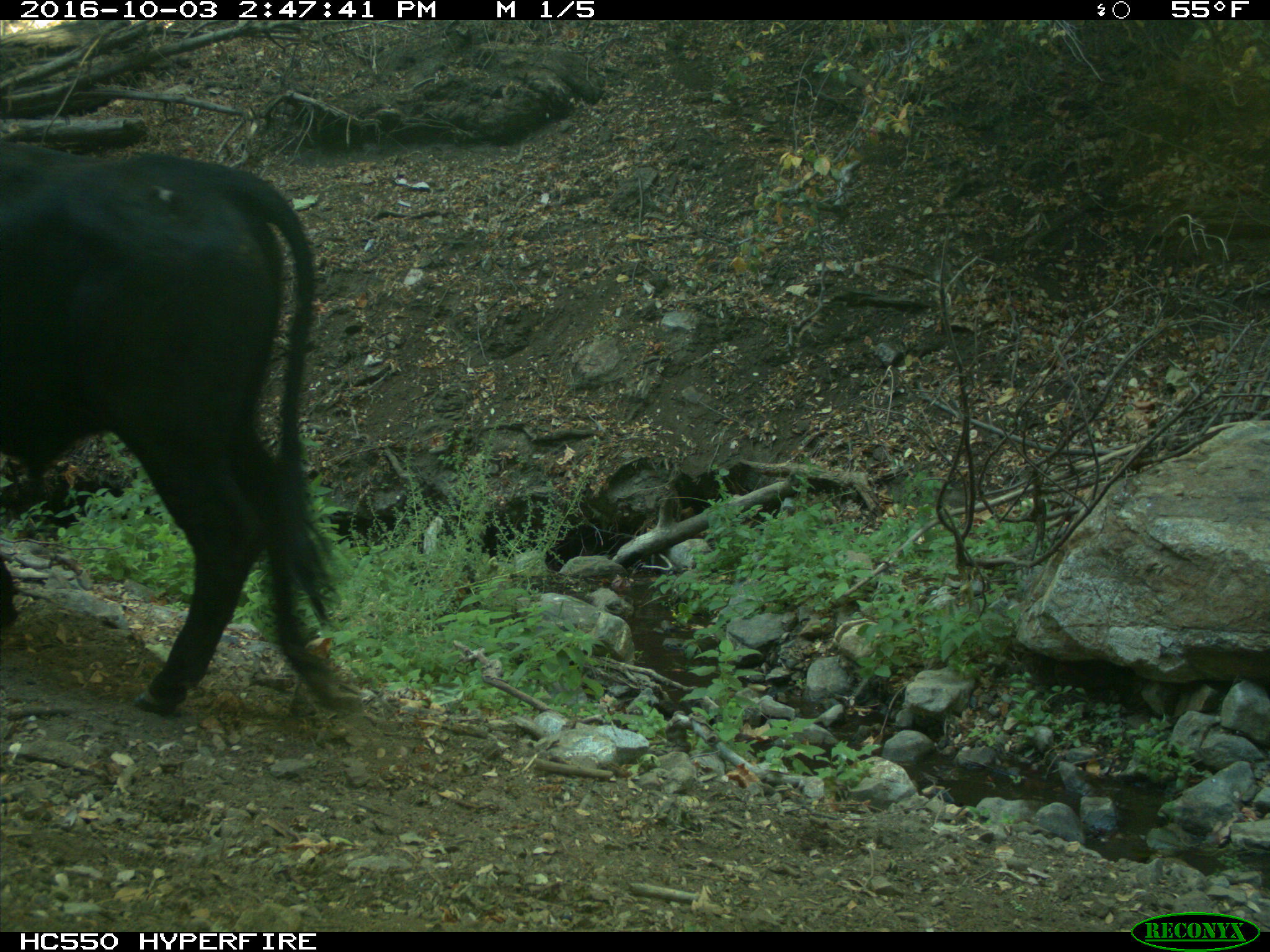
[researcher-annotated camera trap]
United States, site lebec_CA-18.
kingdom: Animalia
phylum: Chordata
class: Mammalia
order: Artiodactyla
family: Bovidae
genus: Bos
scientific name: Bos taurus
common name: domestic cow